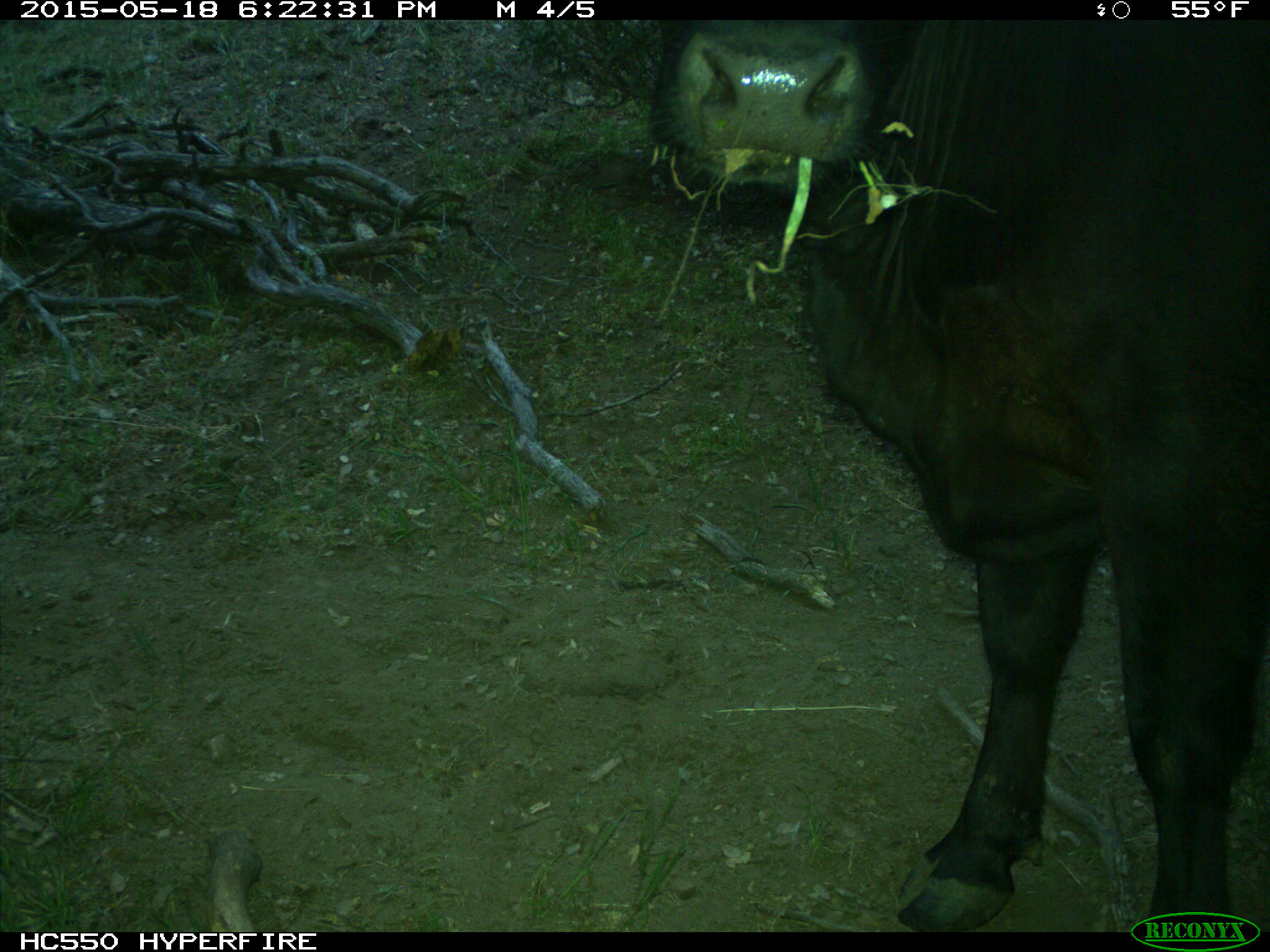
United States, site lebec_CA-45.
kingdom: Animalia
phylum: Chordata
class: Mammalia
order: Artiodactyla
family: Bovidae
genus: Bos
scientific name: Bos taurus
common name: domestic cow